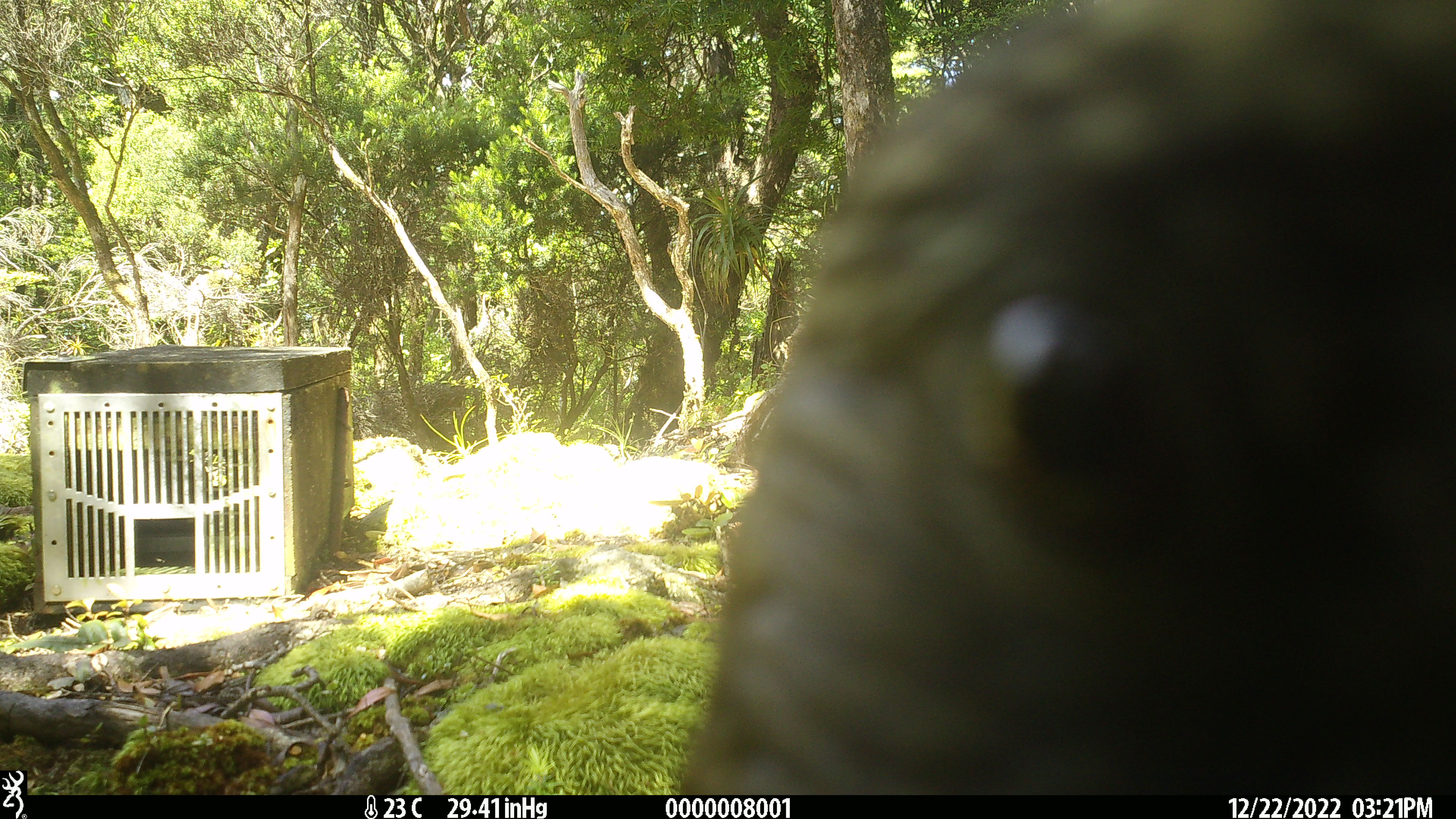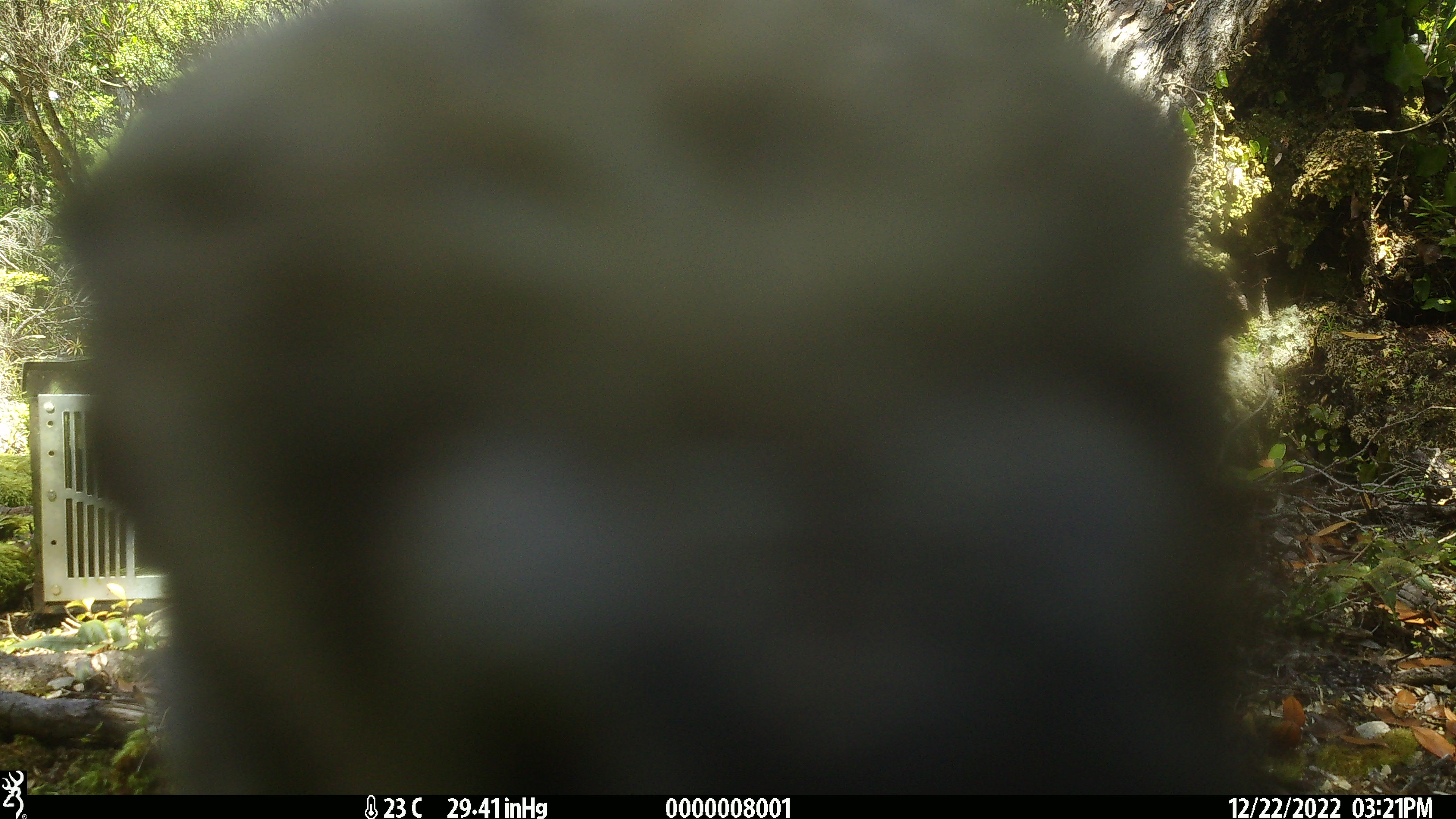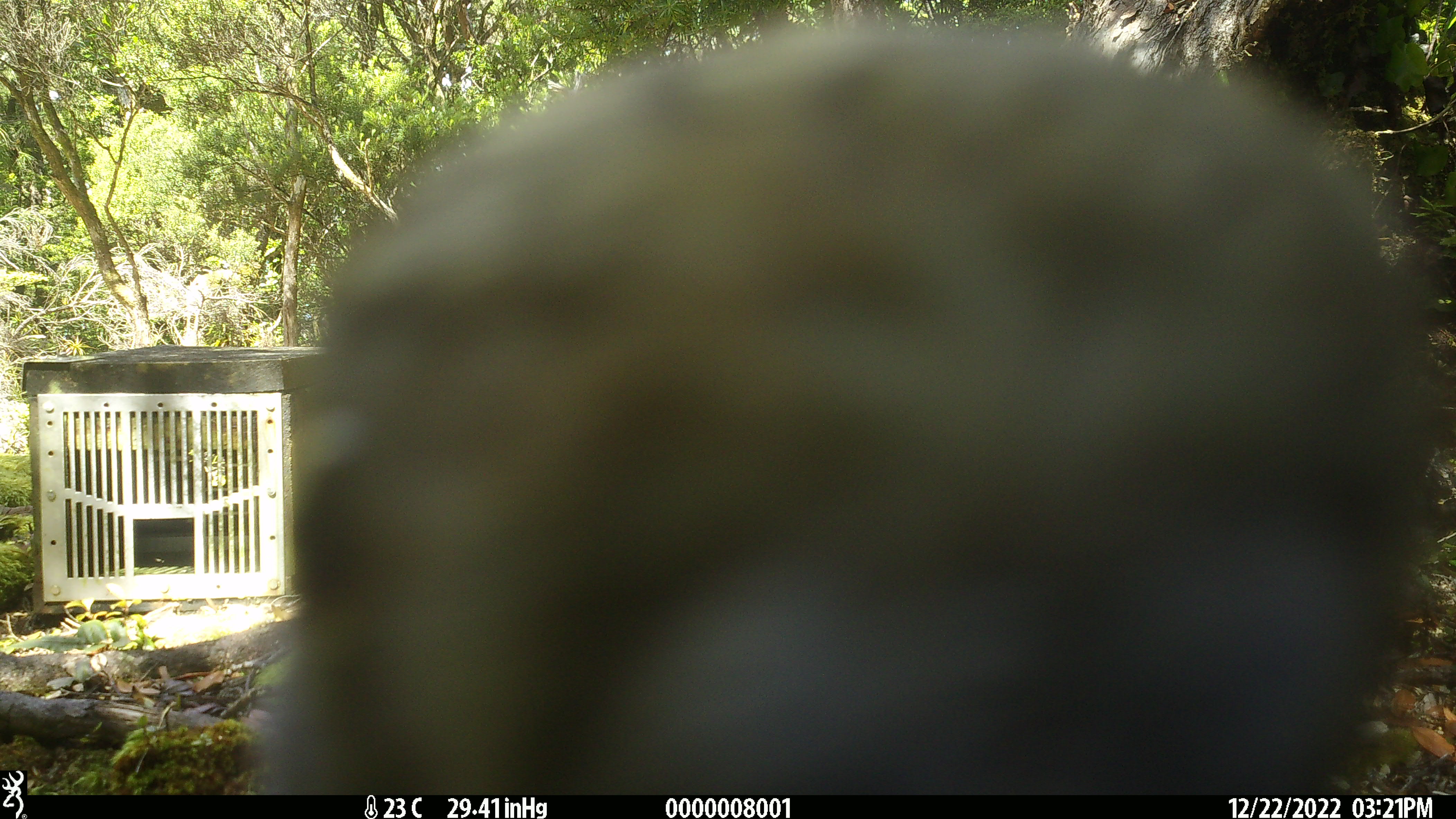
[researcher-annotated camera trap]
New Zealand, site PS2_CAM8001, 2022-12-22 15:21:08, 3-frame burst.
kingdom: Animalia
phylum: Chordata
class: Aves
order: Psittaciformes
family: Strigopidae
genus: Nestor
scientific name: Nestor notabilis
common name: kea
Kea (Nestor notabilis).